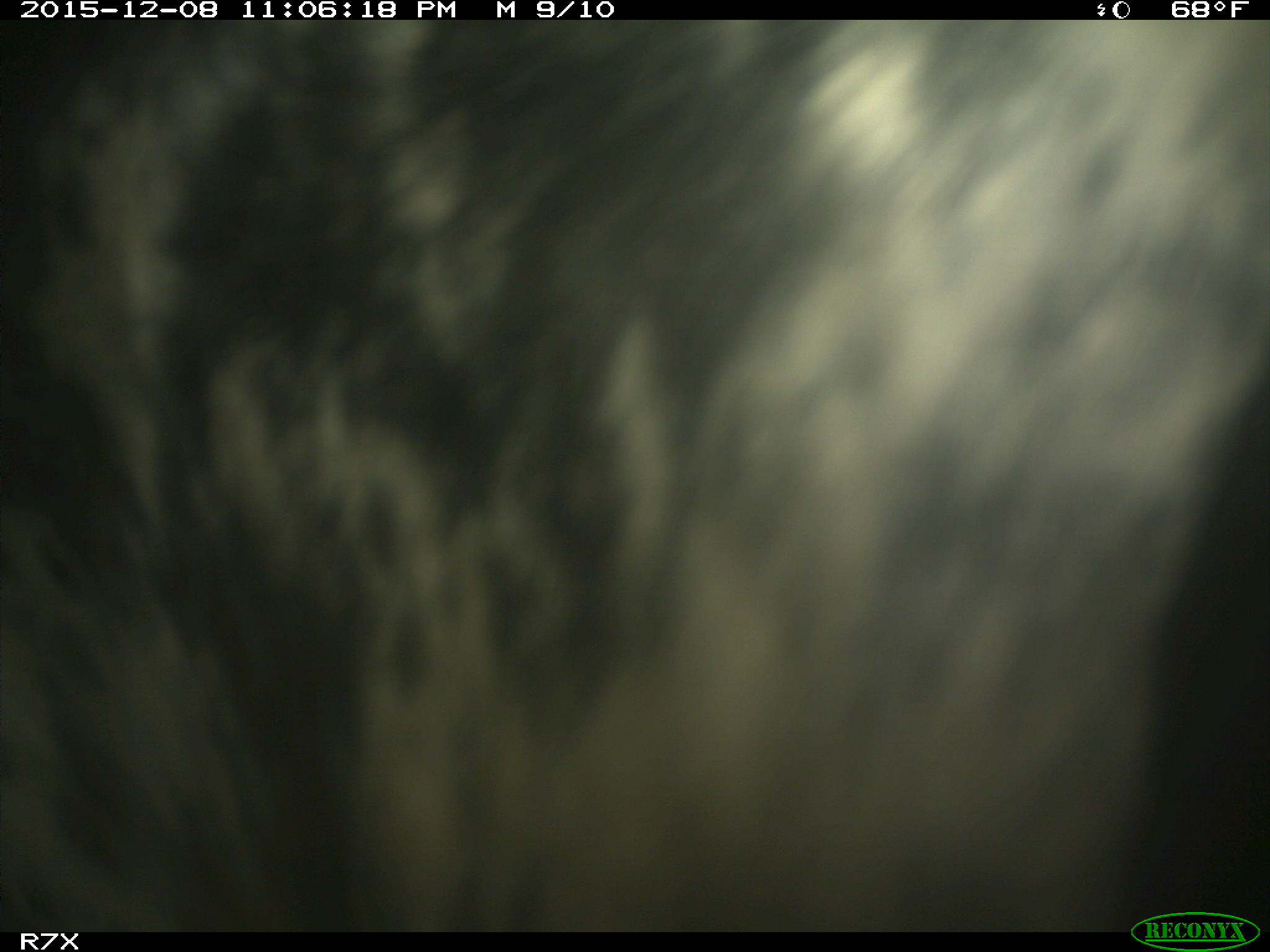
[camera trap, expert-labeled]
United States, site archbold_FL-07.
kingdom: Animalia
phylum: Chordata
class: Mammalia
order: Artiodactyla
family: Bovidae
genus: Bos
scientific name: Bos taurus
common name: domestic cow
Bos taurus (domestic cow).